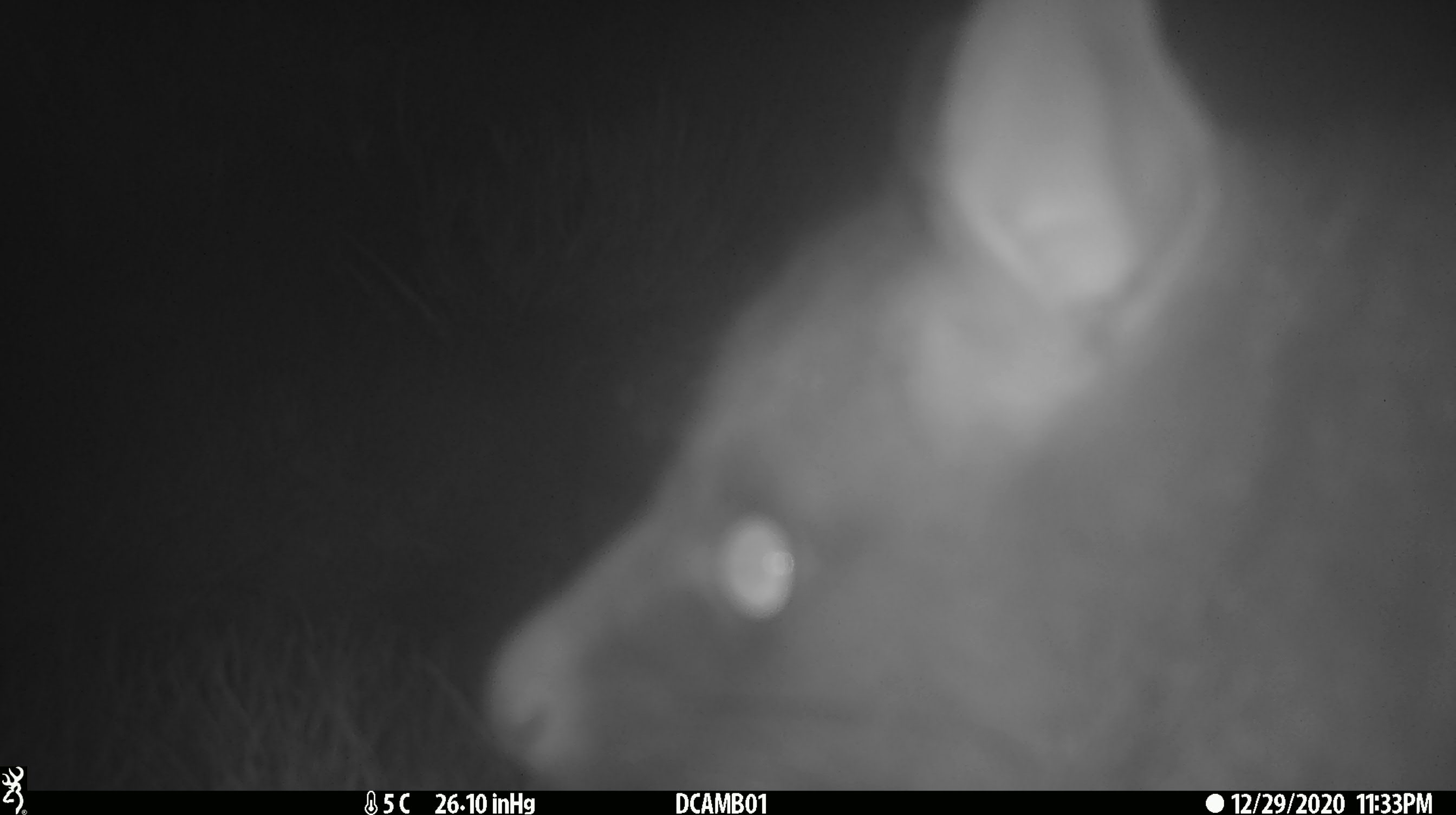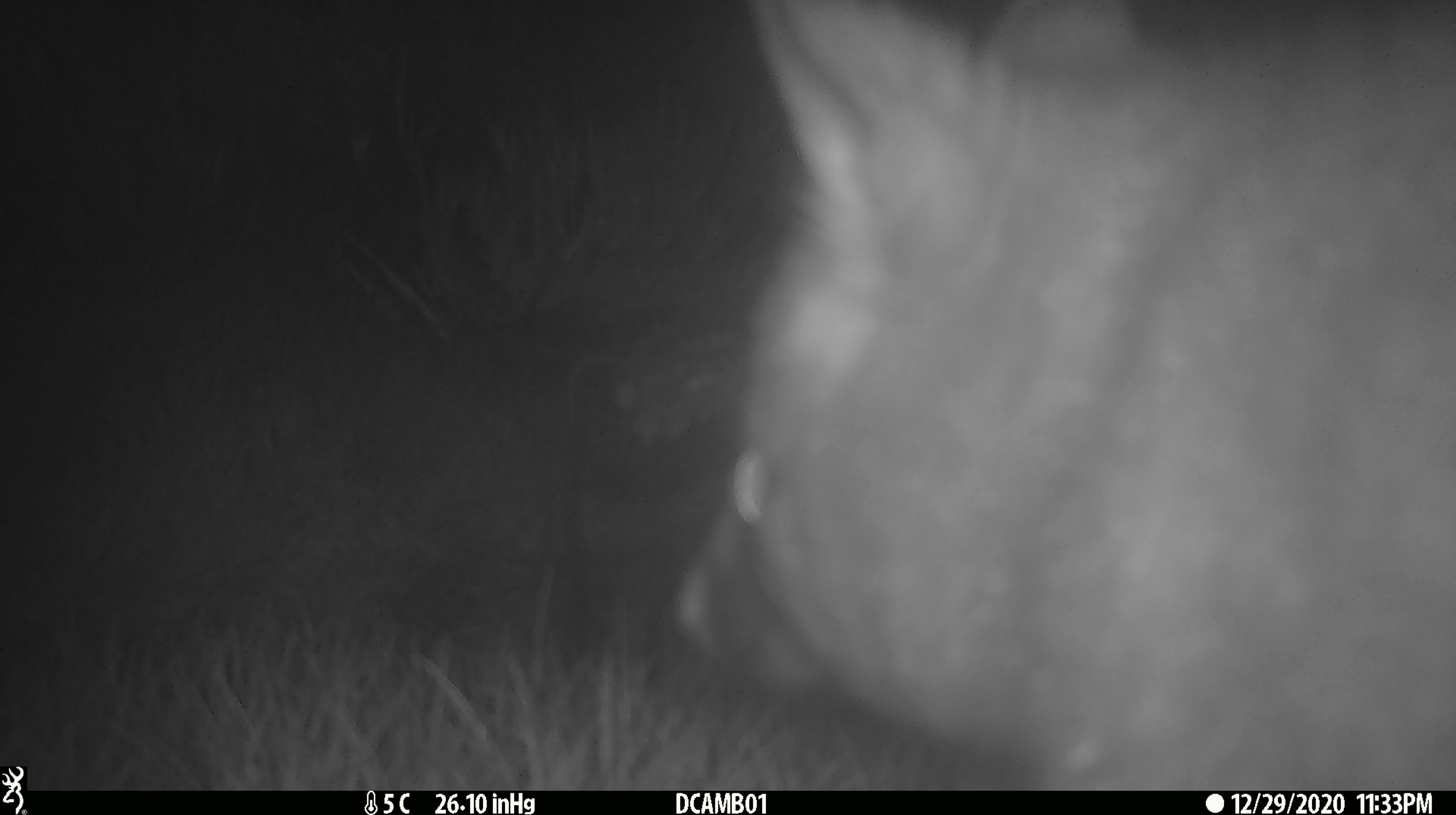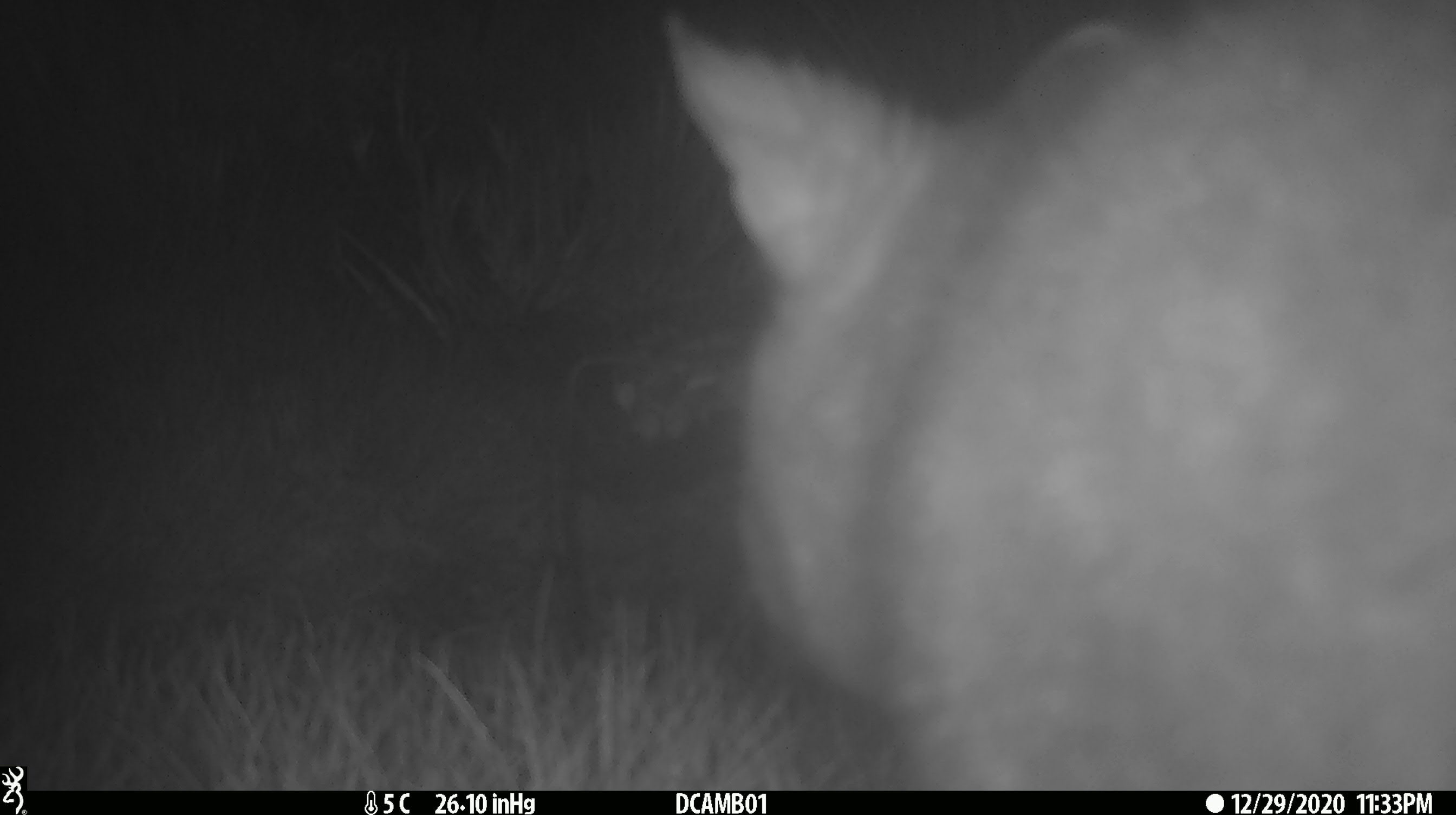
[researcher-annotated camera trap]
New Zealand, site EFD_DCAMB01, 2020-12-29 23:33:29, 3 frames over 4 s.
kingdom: Animalia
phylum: Chordata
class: Mammalia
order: Diprotodontia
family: Phalangeridae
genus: Trichosurus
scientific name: Trichosurus vulpecula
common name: common brushtail possum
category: possum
Possum (common brushtail possum) (Trichosurus vulpecula).